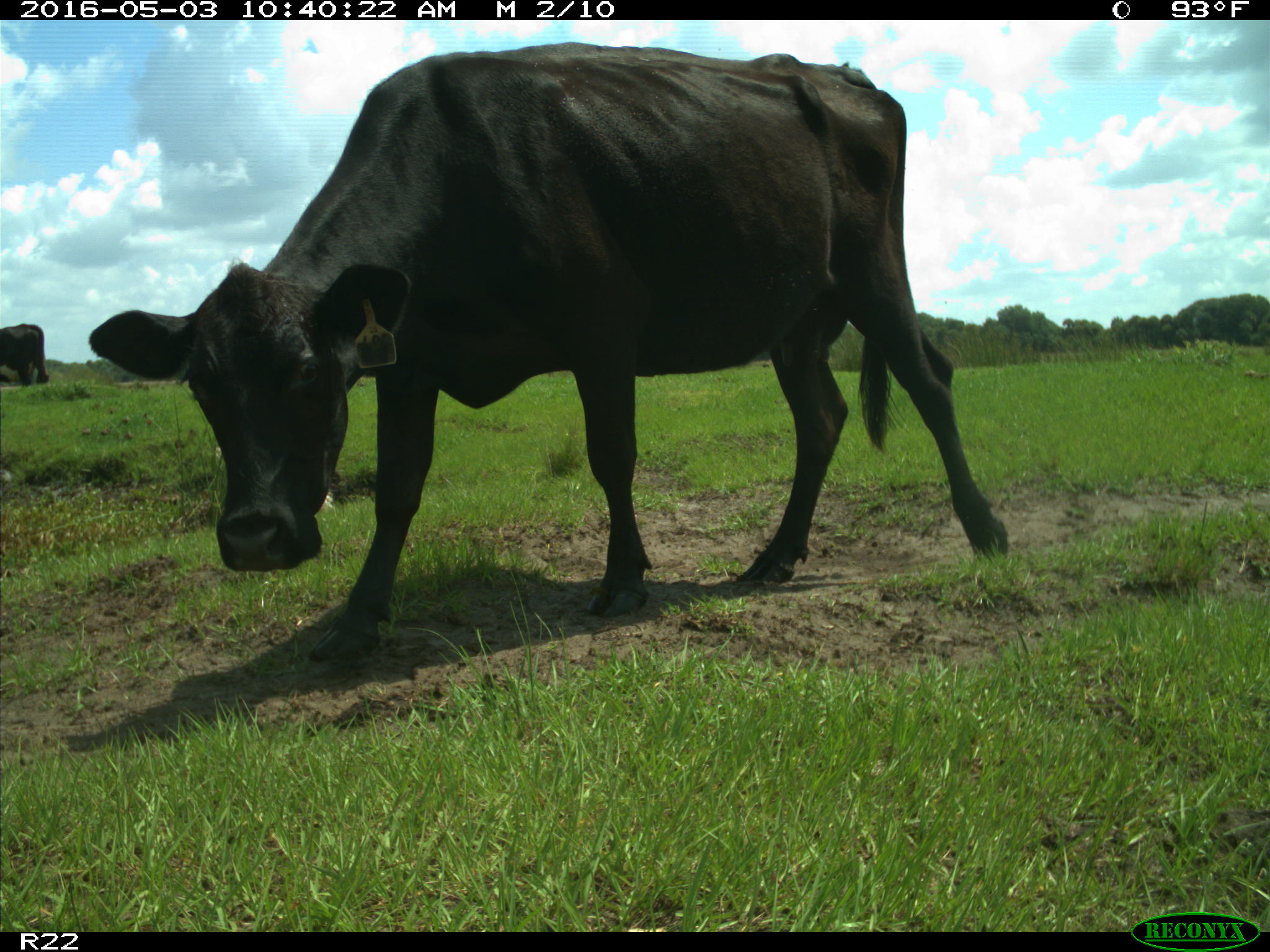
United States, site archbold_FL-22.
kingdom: Animalia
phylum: Chordata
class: Mammalia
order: Artiodactyla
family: Bovidae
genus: Bos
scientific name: Bos taurus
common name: domestic cow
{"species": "Bos taurus (domestic cow)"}